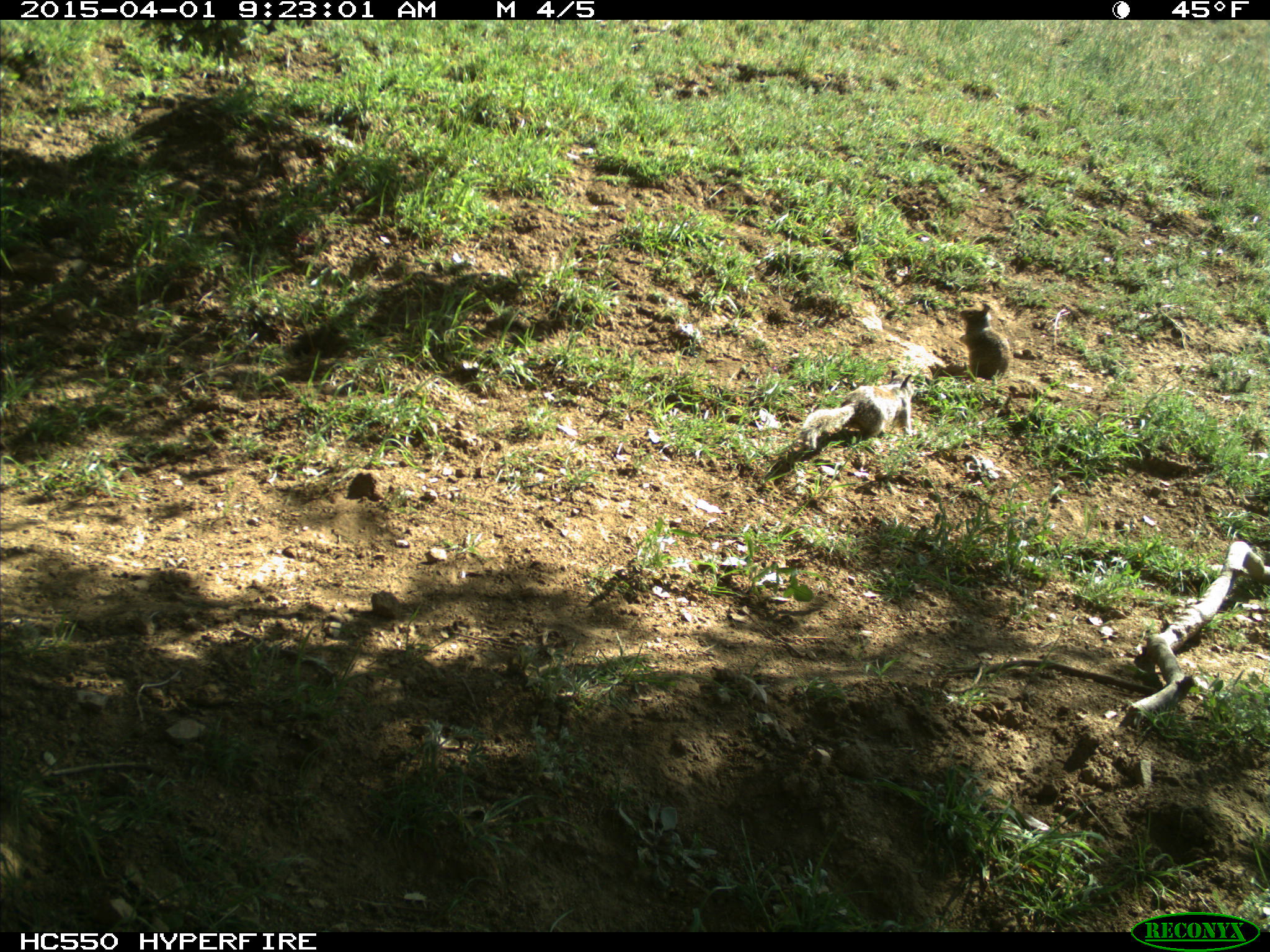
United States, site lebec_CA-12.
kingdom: Animalia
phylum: Chordata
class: Mammalia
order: Rodentia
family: Sciuridae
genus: Otospermophilus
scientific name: Otospermophilus beecheyi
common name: california ground squirrel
Otospermophilus beecheyi (california ground squirrel).